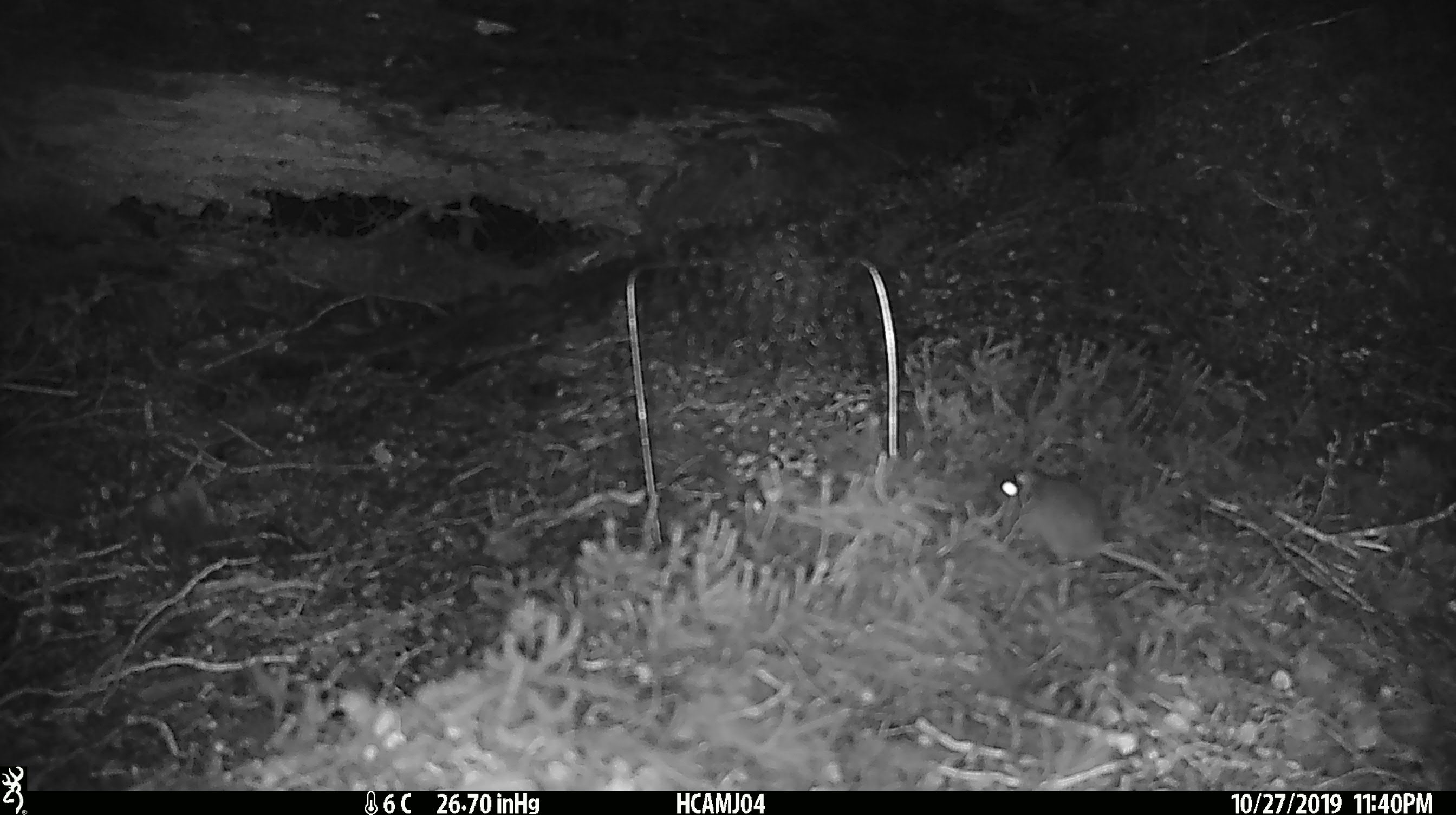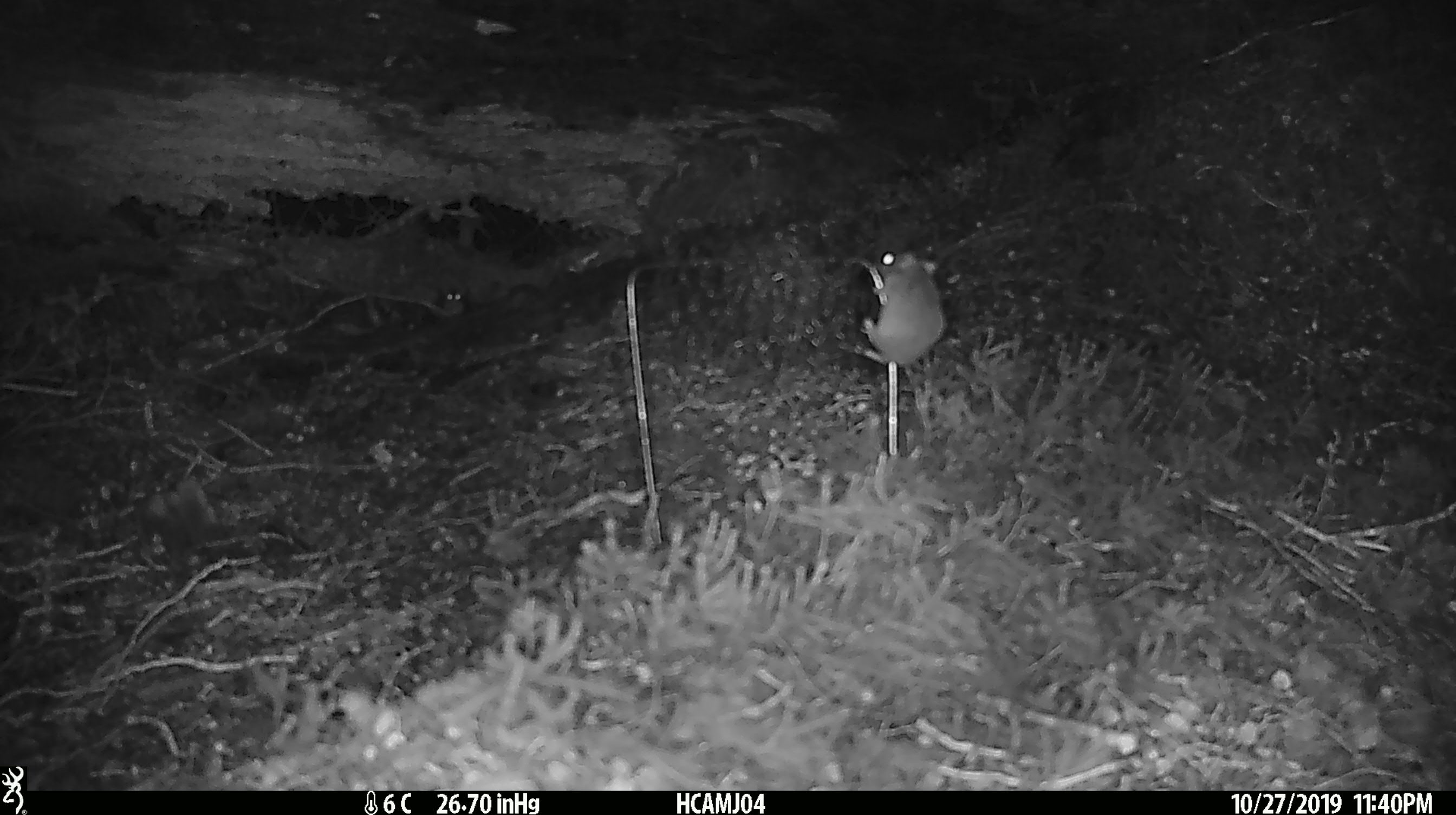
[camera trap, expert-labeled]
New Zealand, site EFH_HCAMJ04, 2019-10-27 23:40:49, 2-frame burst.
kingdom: Animalia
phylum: Chordata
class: Mammalia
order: Rodentia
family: Muridae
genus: Mus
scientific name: Mus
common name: mouse